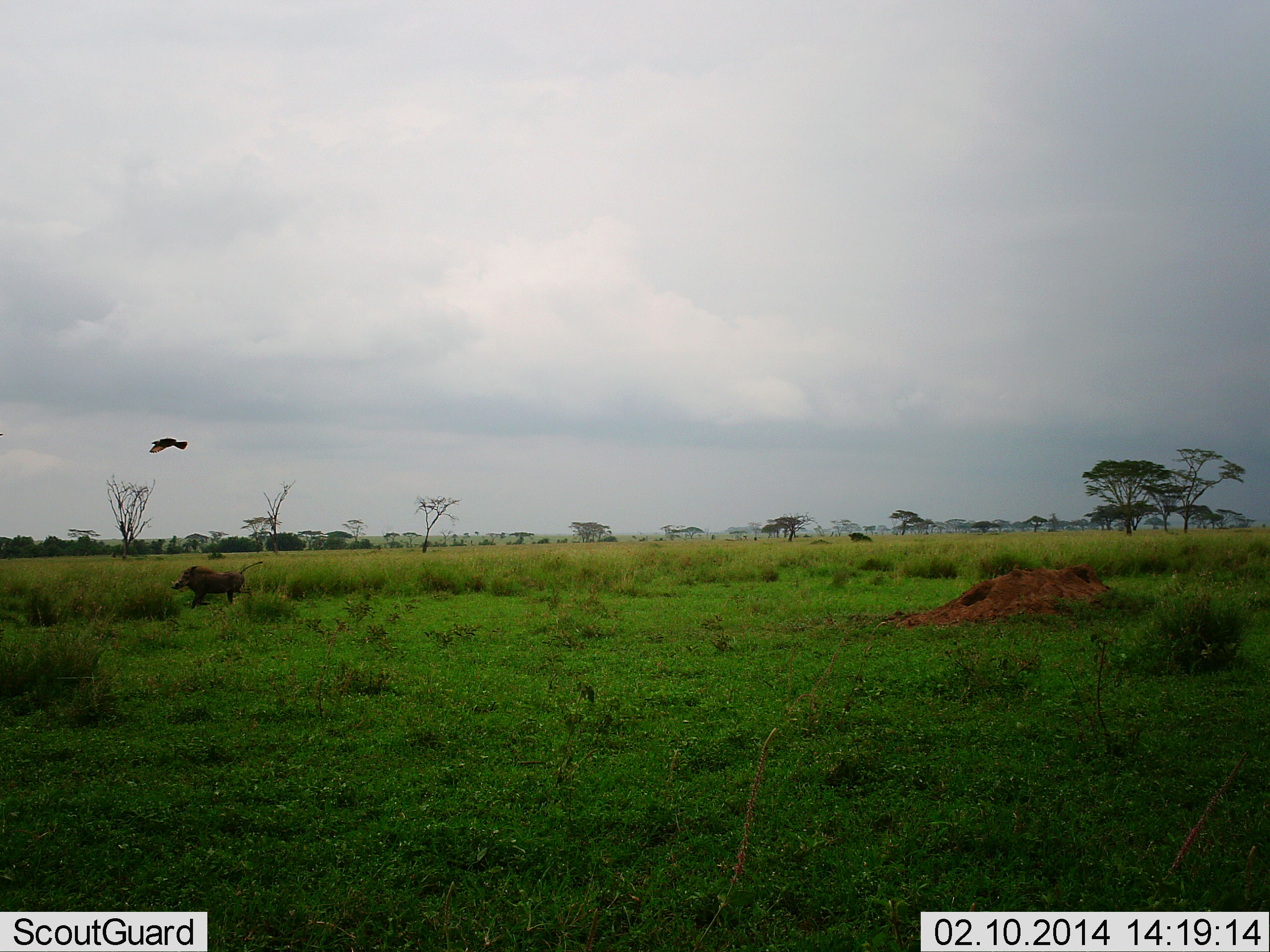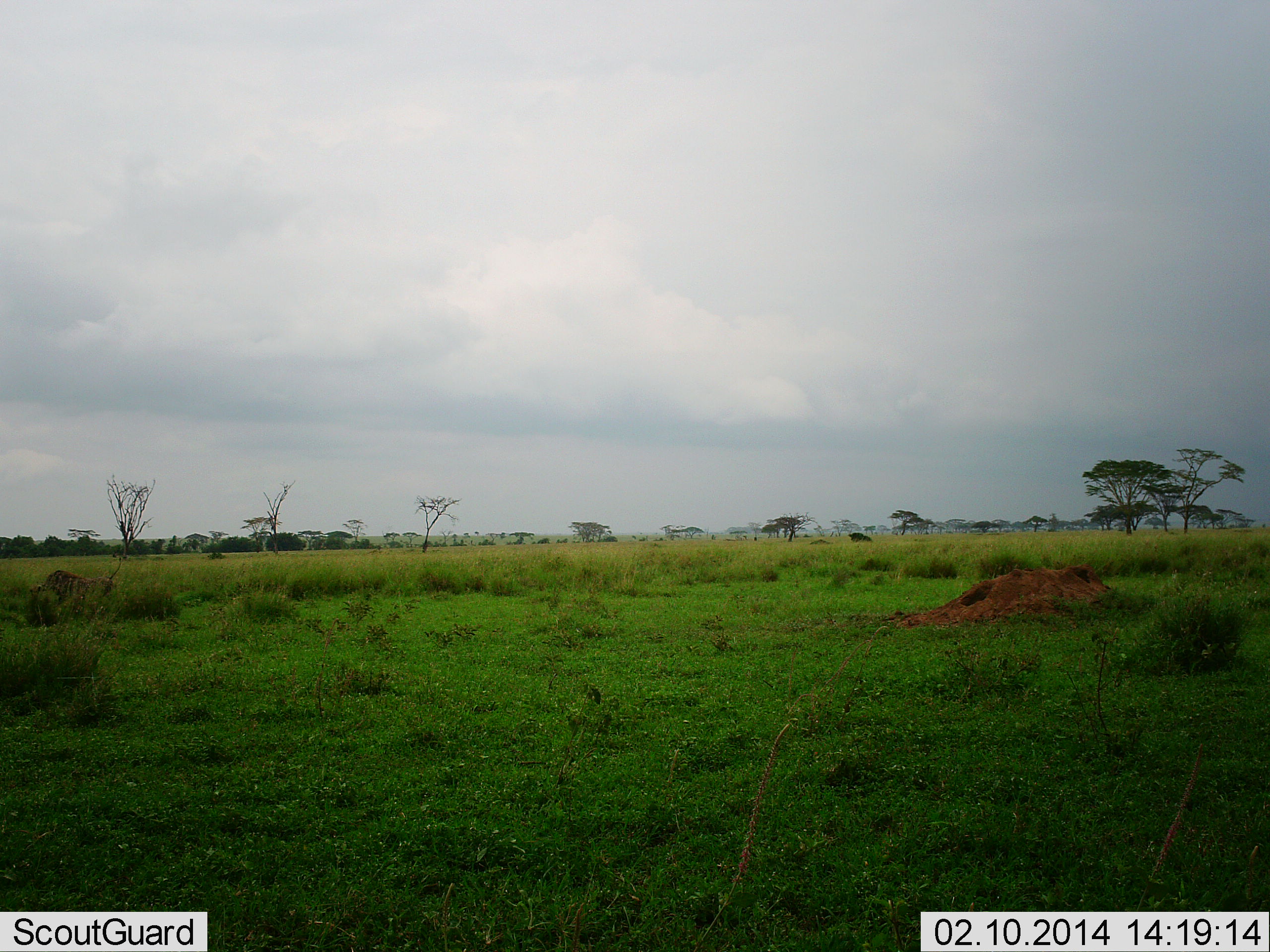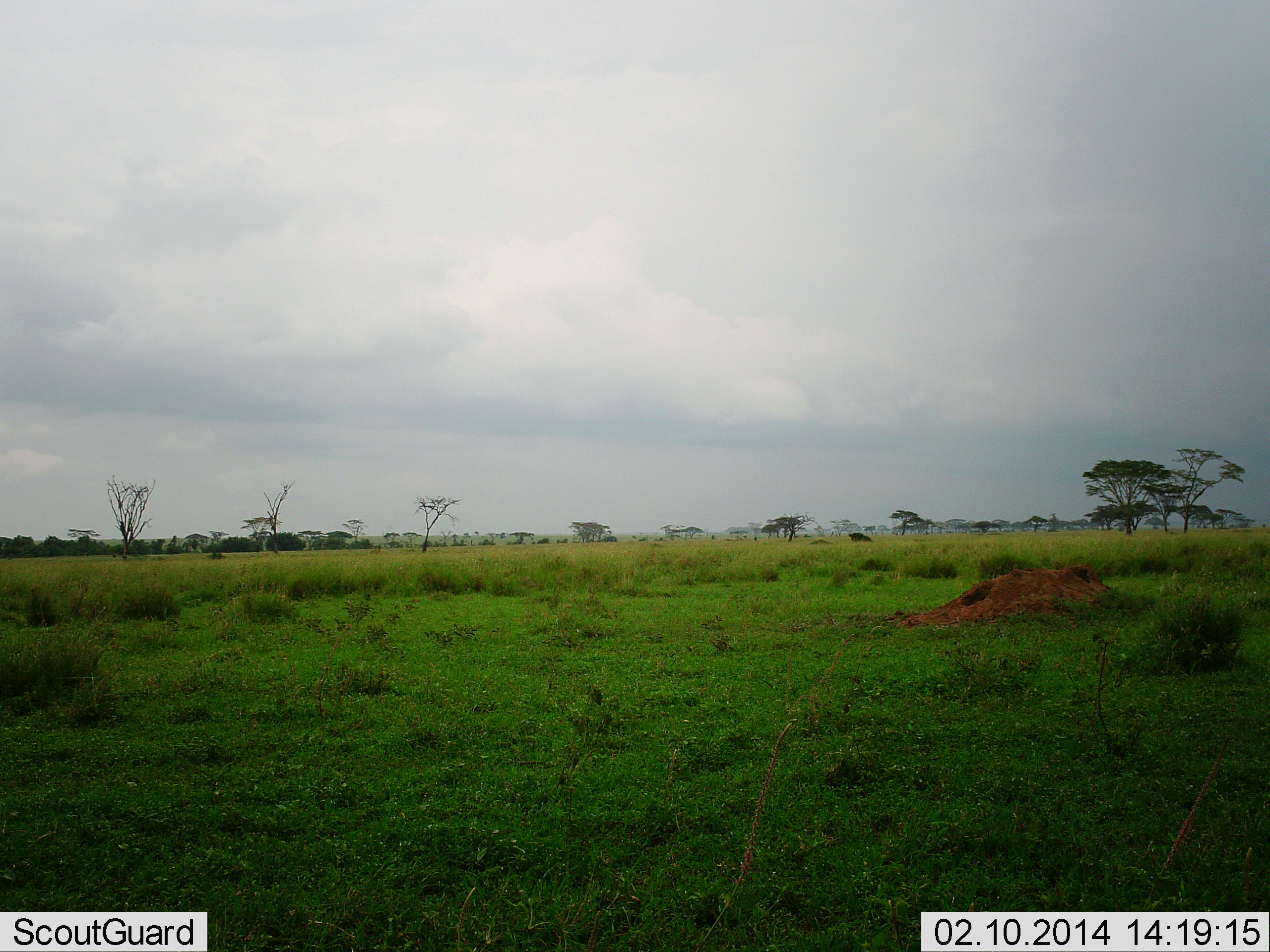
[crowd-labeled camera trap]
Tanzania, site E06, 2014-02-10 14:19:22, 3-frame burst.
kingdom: Animalia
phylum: Chordata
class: Aves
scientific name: Aves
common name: bird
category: otherbird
Otherbird (bird) (Aves), count 1. Behavior (volunteer vote fractions): standing 0%, resting 0%, moving 100%, interacting 0%. Young present (vote fraction): 0%. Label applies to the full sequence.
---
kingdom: Animalia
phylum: Chordata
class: Mammalia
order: Artiodactyla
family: Suidae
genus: Phacochoerus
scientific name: Phacochoerus africanus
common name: warthog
Warthog (Phacochoerus africanus), count 1. Behavior (volunteer vote fractions): standing 0%, resting 0%, moving 100%, interacting 0%. Young present (vote fraction): 0%. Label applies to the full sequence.